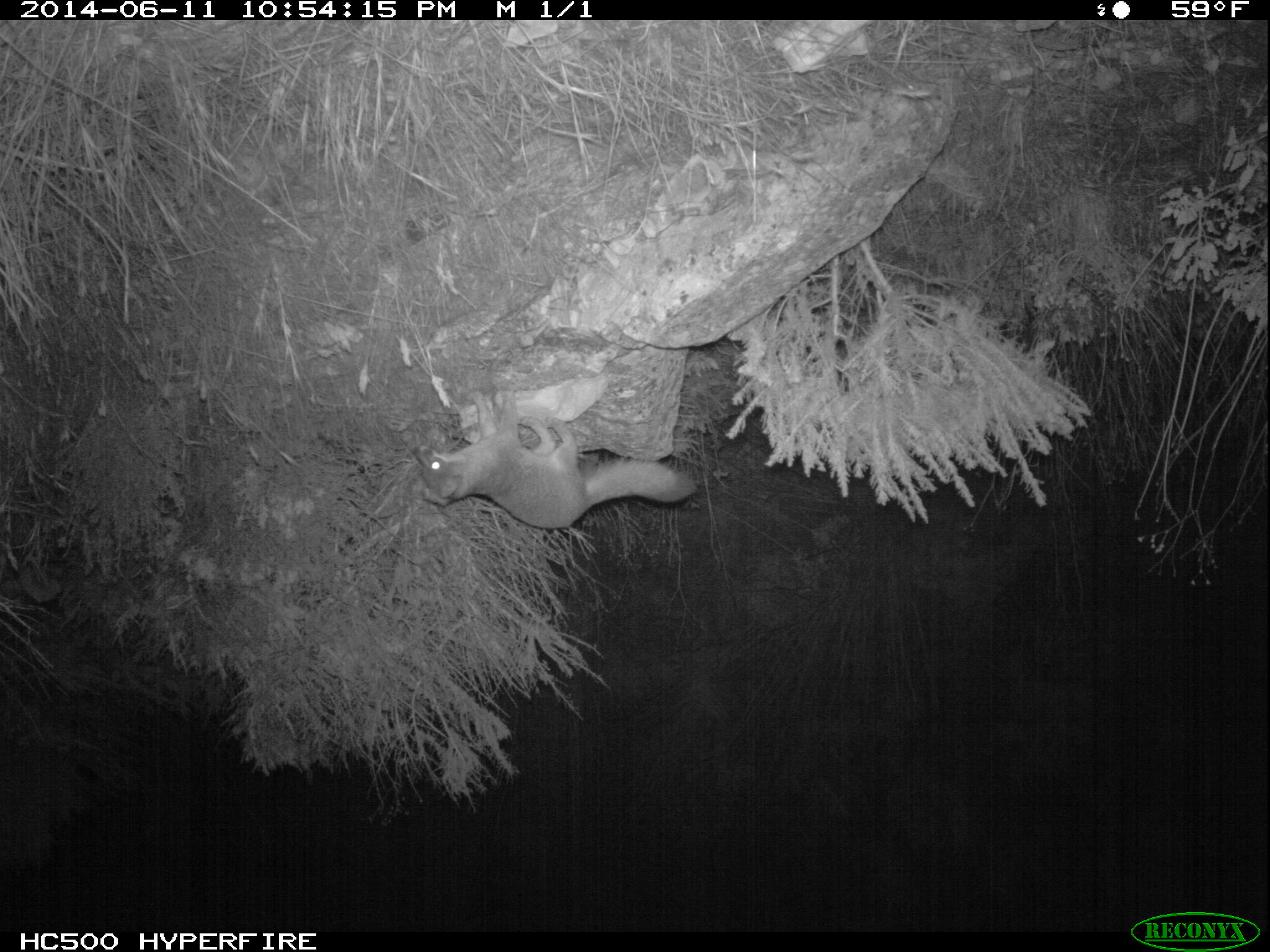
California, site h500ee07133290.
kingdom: Animalia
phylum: Chordata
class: Mammalia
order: Carnivora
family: Canidae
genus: Urocyon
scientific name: Urocyon littoralis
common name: island fox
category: fox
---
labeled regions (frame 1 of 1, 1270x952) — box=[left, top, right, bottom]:
fox: box=[410, 389, 696, 527]